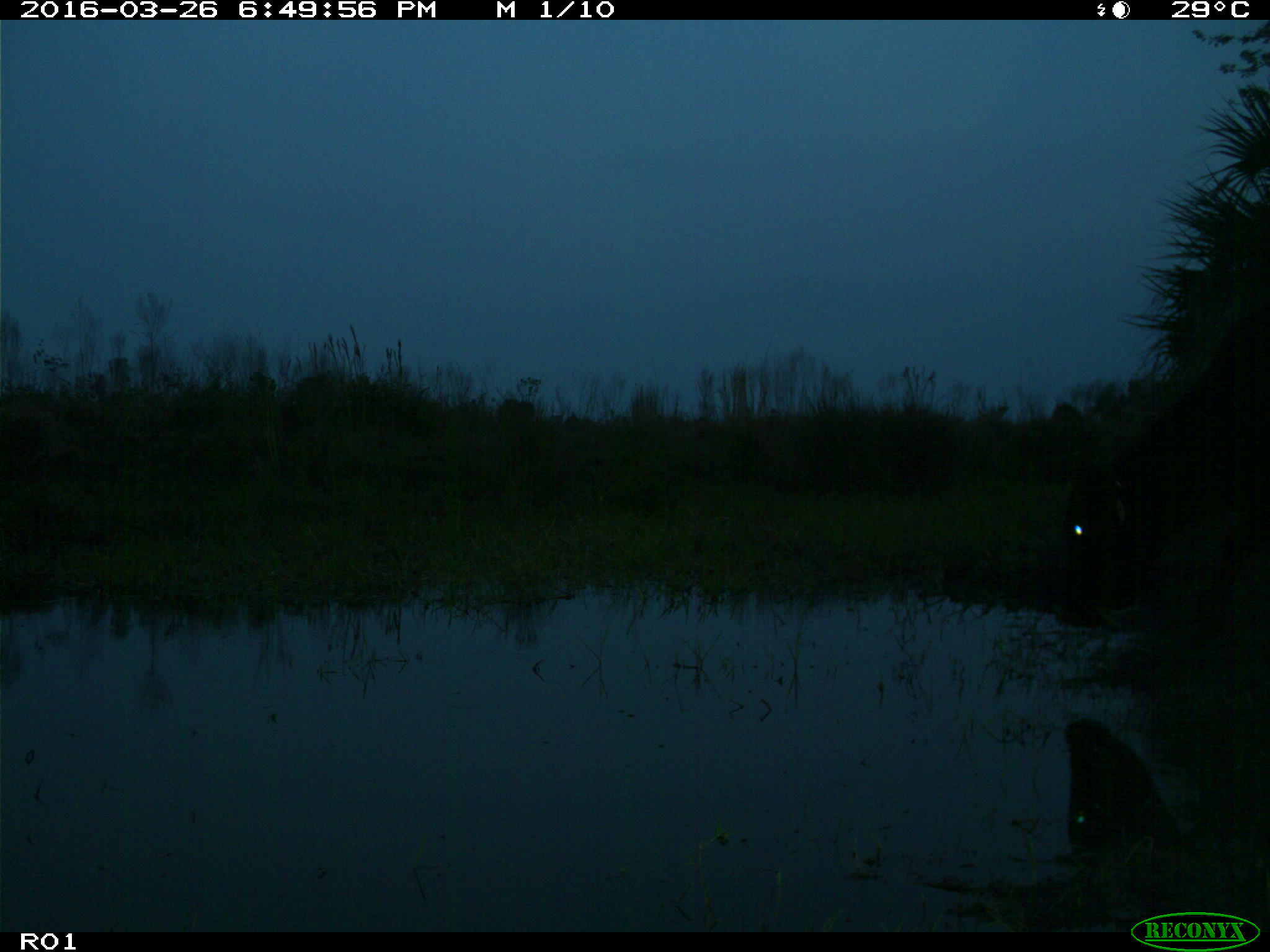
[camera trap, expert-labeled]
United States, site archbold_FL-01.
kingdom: Animalia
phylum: Chordata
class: Mammalia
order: Artiodactyla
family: Bovidae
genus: Bos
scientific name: Bos taurus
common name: domestic cow